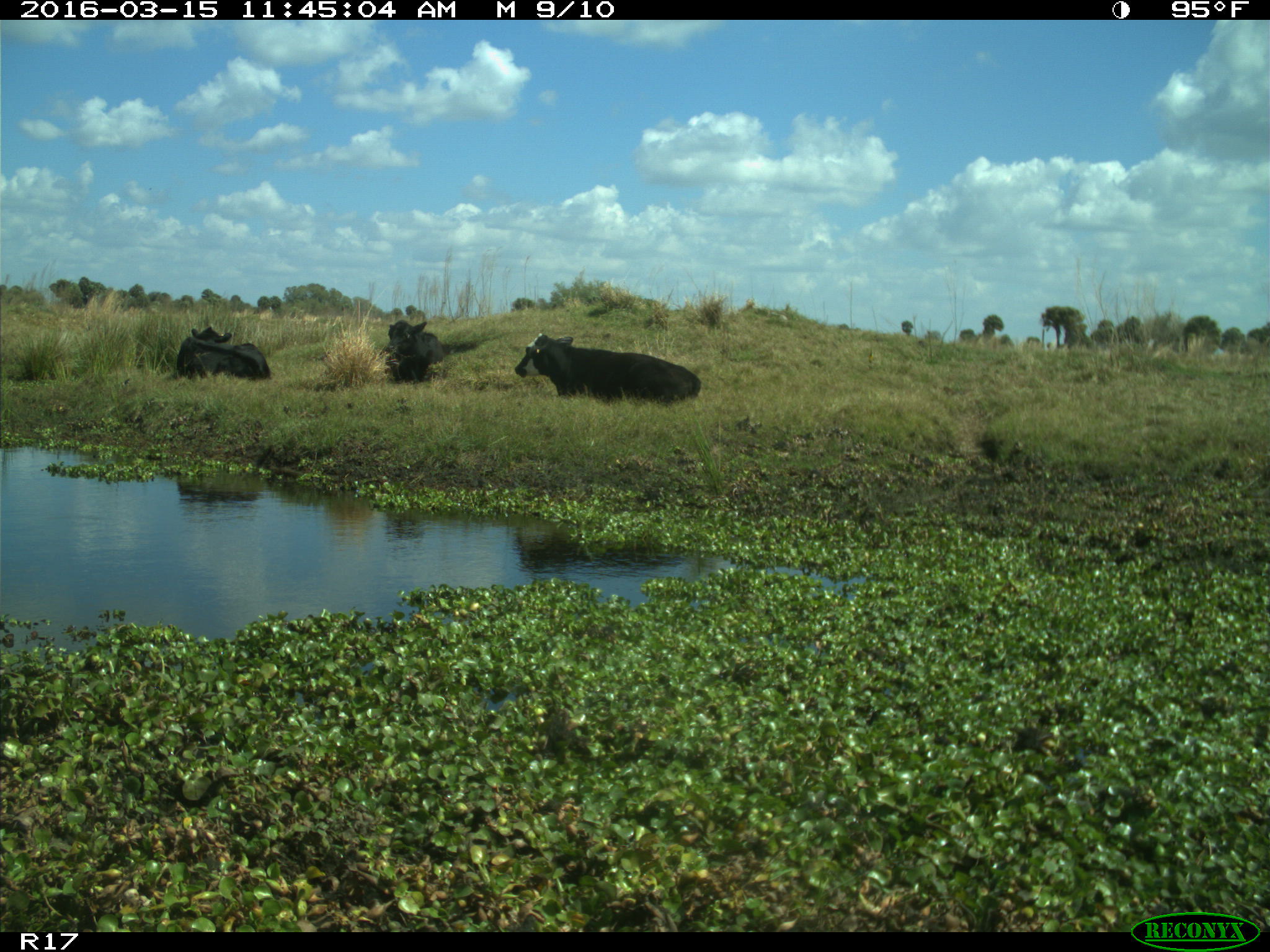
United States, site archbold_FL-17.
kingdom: Animalia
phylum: Chordata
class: Mammalia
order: Artiodactyla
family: Bovidae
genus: Bos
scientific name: Bos taurus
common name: domestic cow